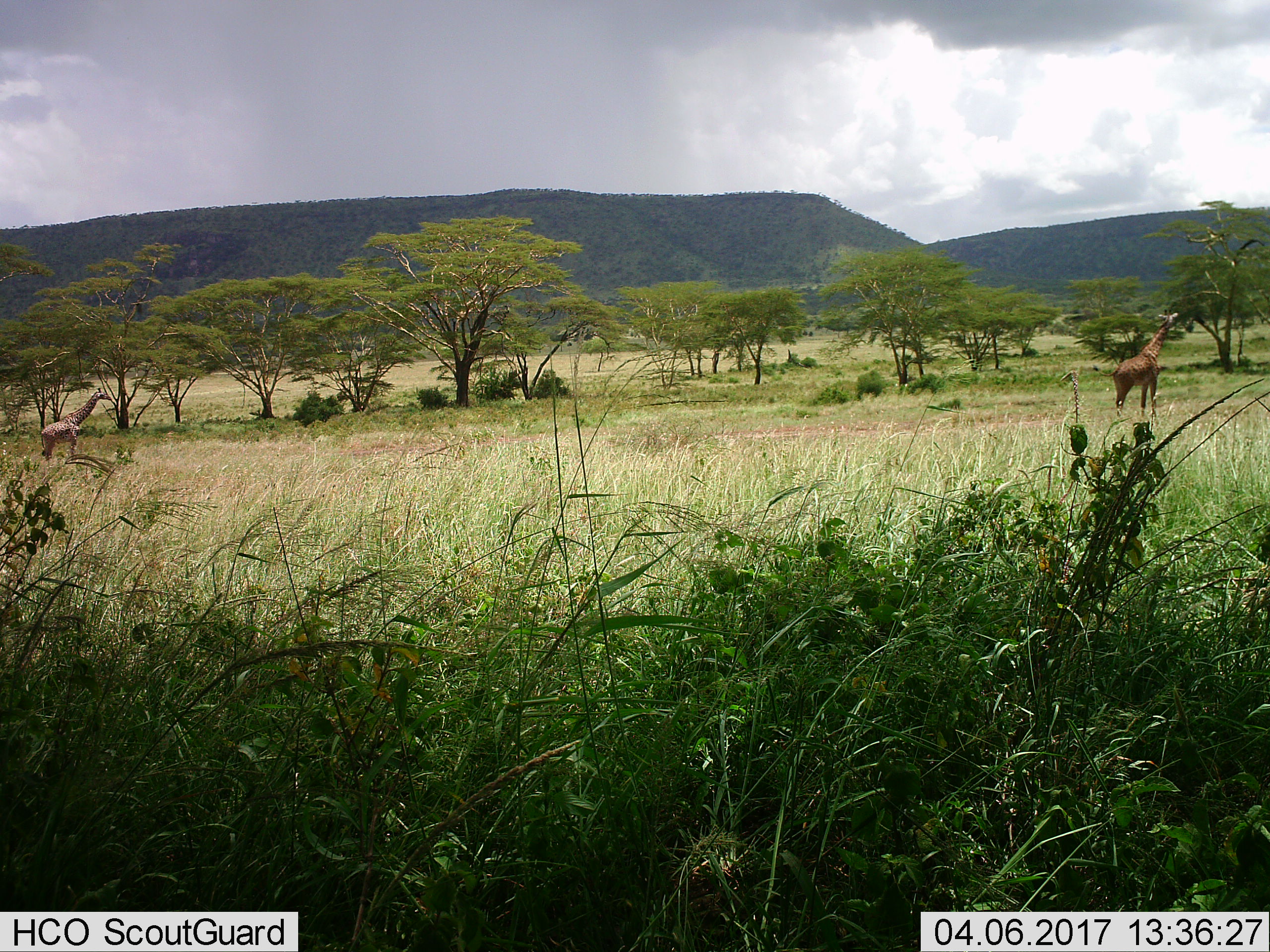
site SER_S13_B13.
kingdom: Animalia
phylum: Chordata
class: Mammalia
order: Artiodactyla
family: Giraffidae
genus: Giraffa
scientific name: Giraffa camelopardalis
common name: giraffe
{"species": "giraffe (Giraffa camelopardalis)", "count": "2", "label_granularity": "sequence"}